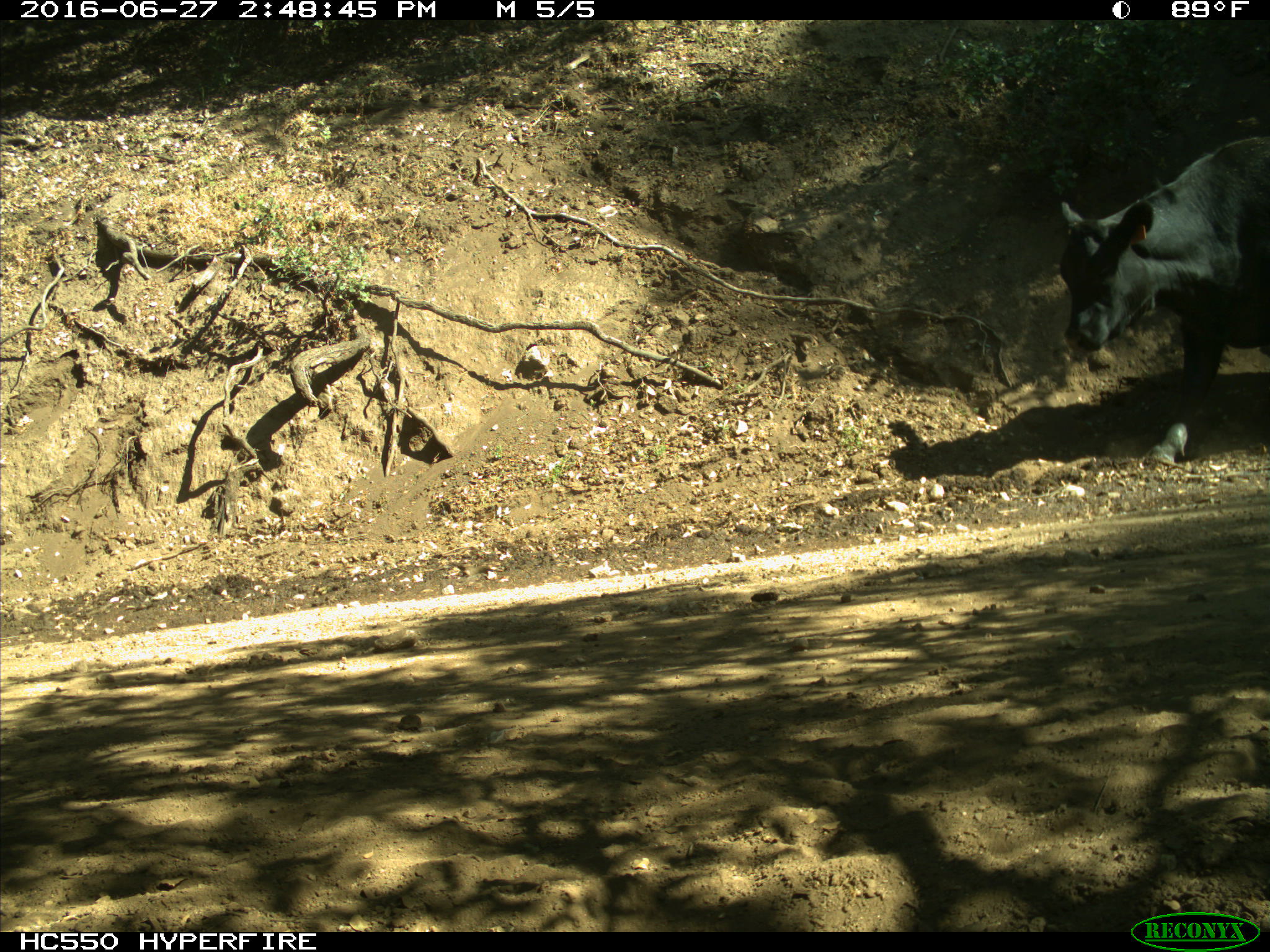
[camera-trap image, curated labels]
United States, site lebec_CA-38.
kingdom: Animalia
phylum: Chordata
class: Mammalia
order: Artiodactyla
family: Bovidae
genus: Bos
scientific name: Bos taurus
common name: domestic cow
Bos taurus (domestic cow).